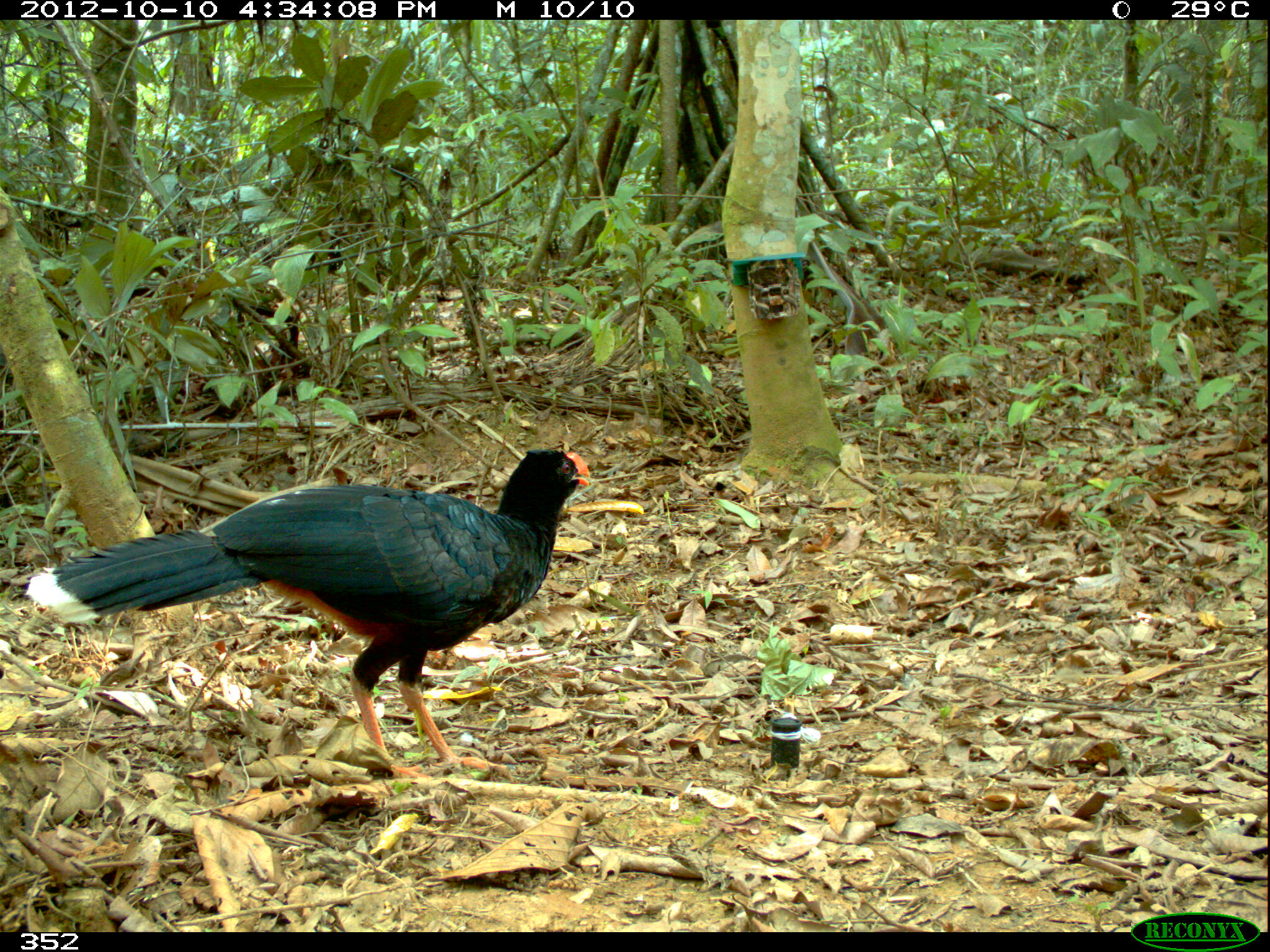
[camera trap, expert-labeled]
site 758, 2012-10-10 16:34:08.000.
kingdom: Animalia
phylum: Chordata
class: Aves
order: Galliformes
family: Cracidae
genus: Mitu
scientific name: Mitu tuberosum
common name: razor-billed curassow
Mitu tuberosum (razor-billed curassow).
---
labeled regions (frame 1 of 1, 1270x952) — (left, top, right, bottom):
mitu tuberosum: (23, 447, 591, 782)